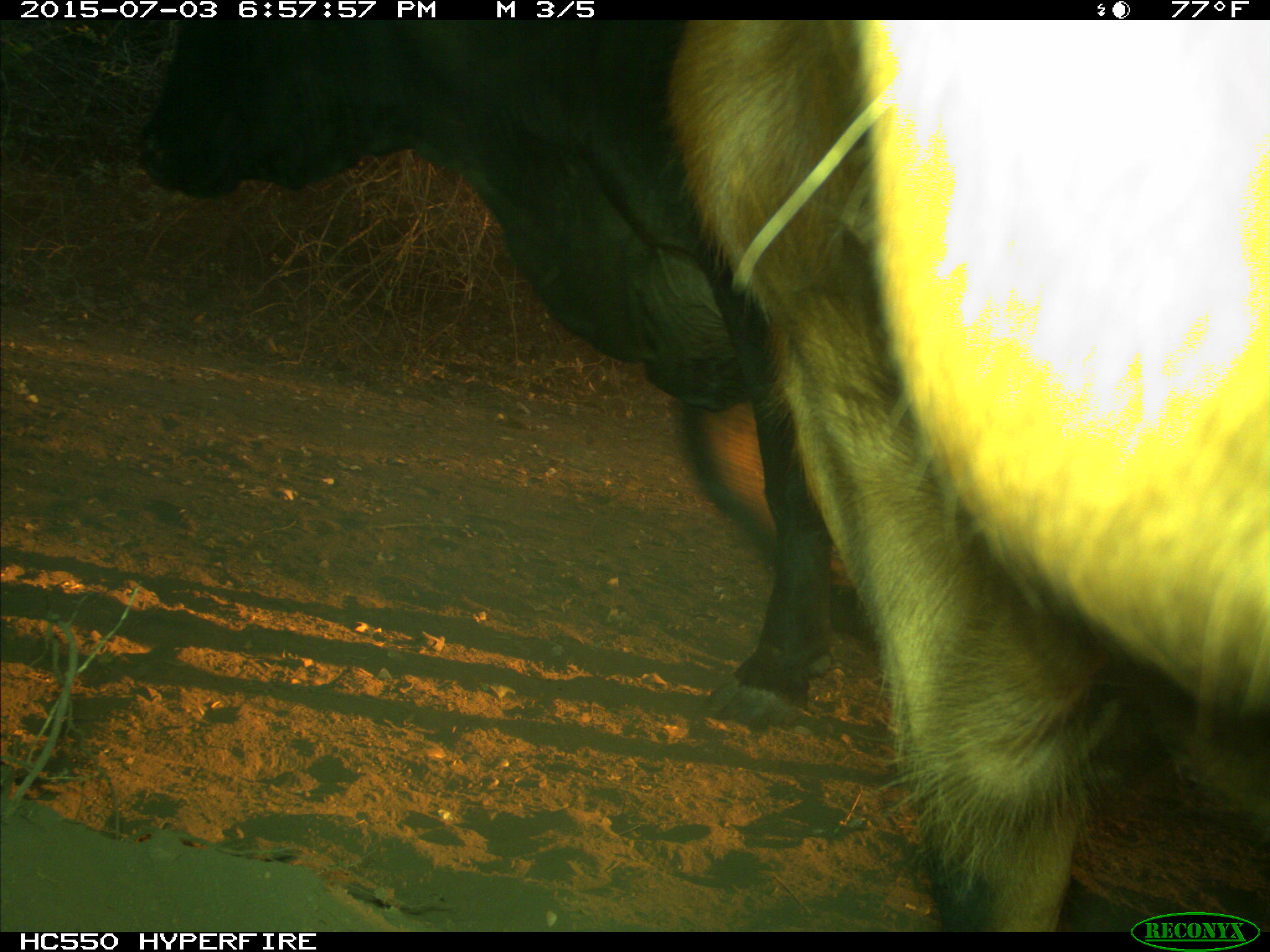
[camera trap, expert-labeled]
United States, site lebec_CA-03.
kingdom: Animalia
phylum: Chordata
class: Mammalia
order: Artiodactyla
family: Bovidae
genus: Bos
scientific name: Bos taurus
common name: domestic cow